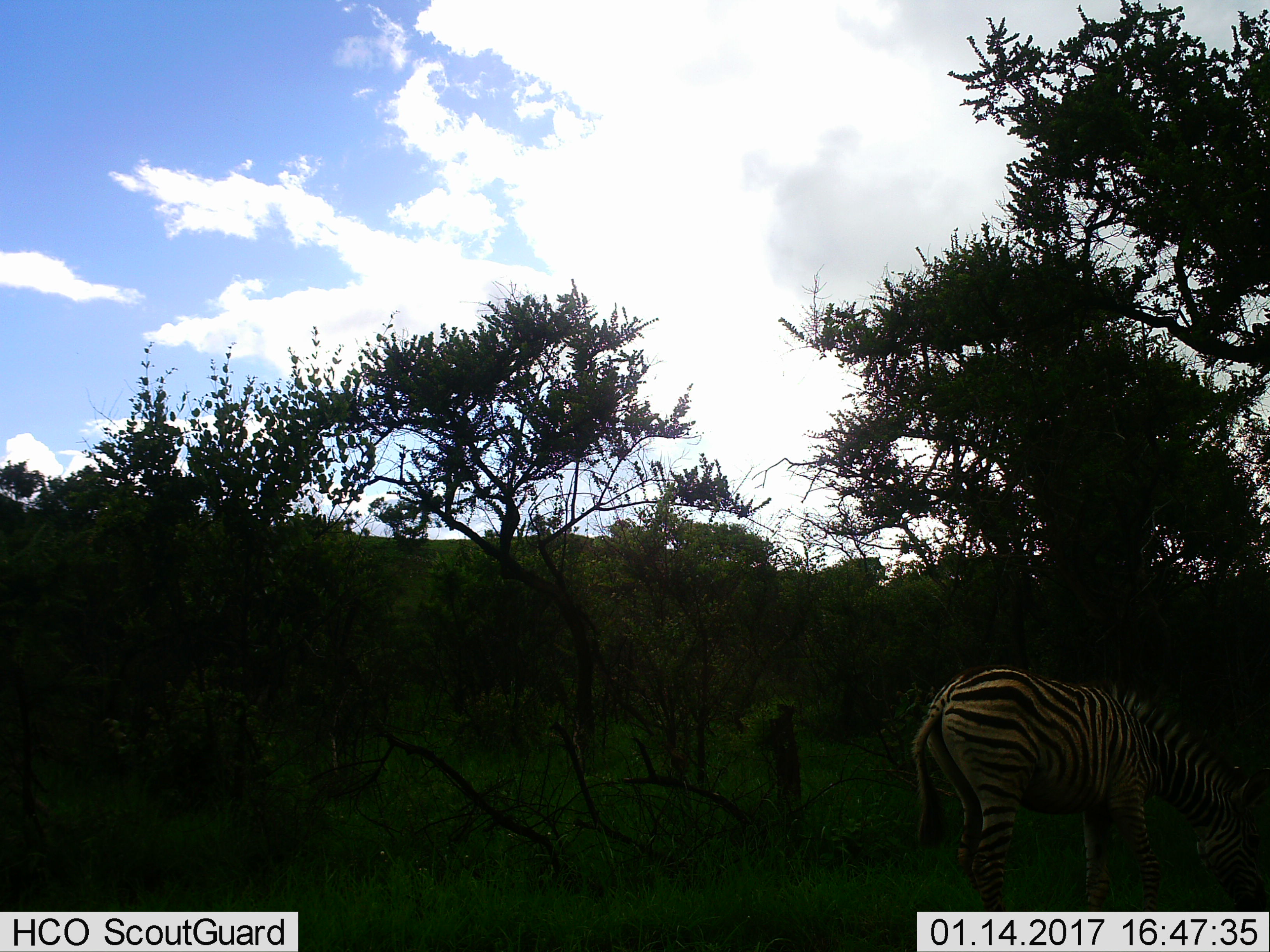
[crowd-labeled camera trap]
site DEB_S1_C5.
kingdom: Animalia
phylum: Chordata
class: Mammalia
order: Perissodactyla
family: Equidae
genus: Equus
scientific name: Equus quagga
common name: plains zebra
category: zebraplains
Zebraplains (plains zebra) (Equus quagga), count 1. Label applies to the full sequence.